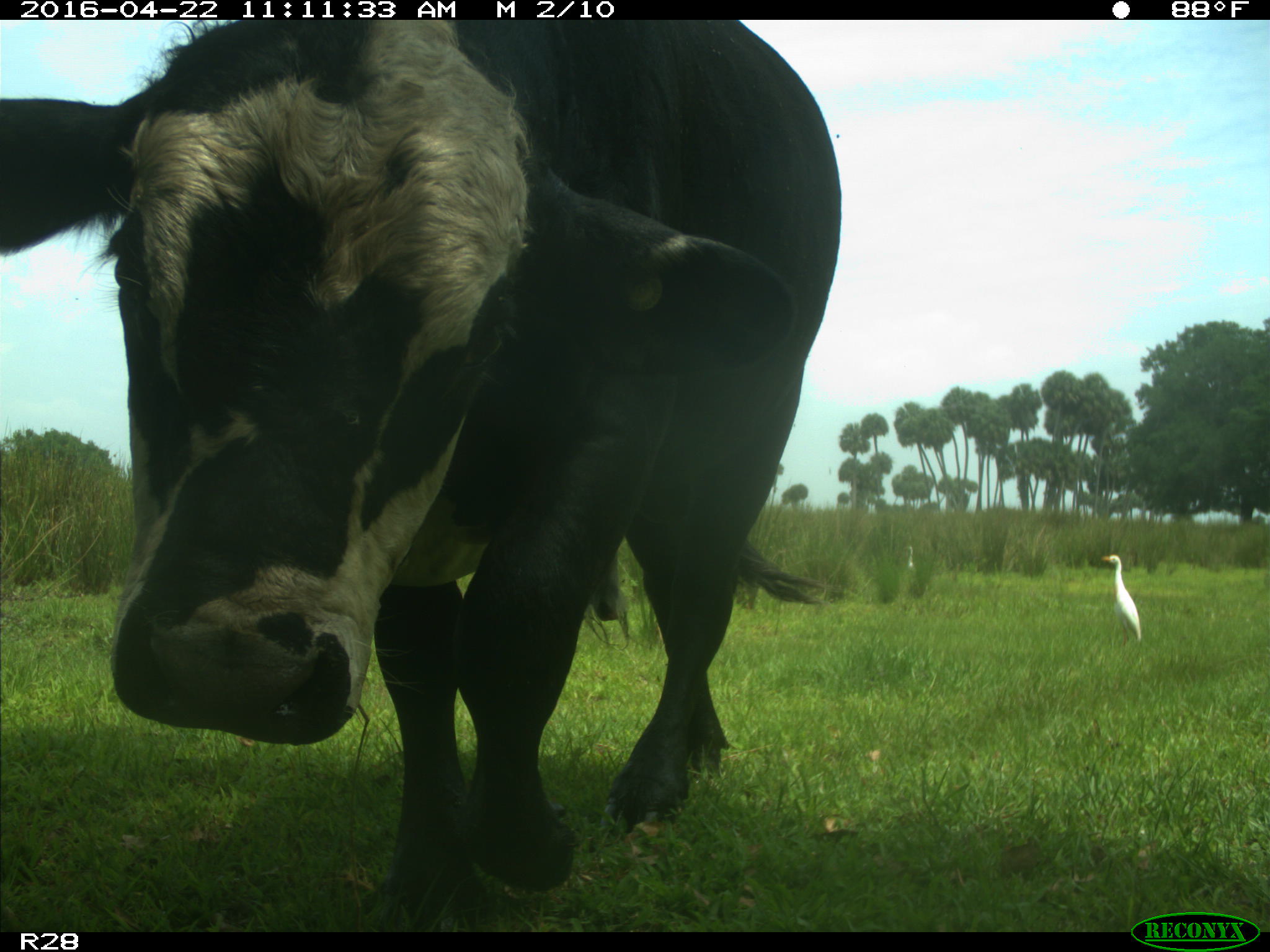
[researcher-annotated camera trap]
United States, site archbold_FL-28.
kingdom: Animalia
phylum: Chordata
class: Mammalia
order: Artiodactyla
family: Bovidae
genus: Bos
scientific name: Bos taurus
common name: domestic cow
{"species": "Bos taurus (domestic cow)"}